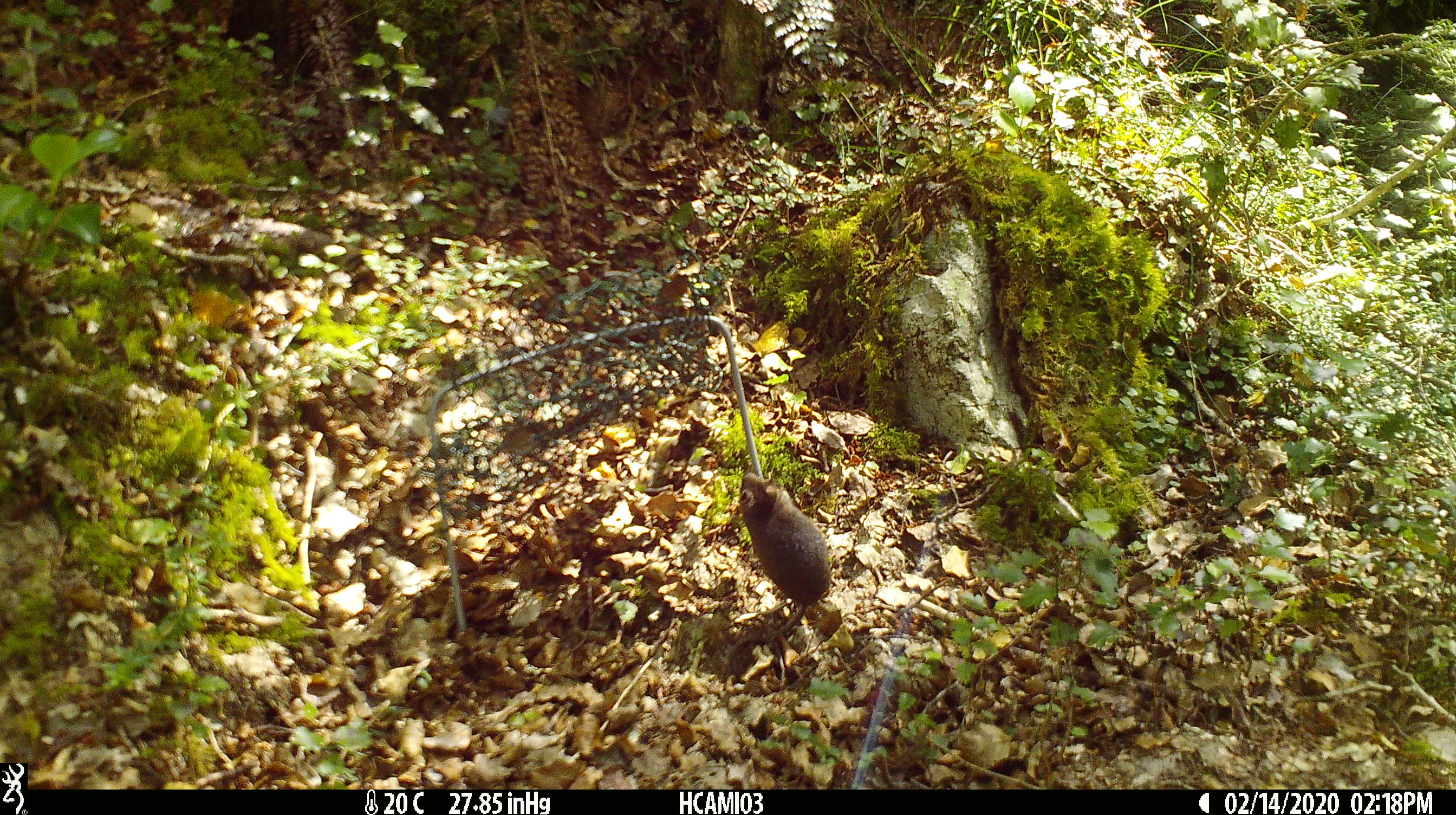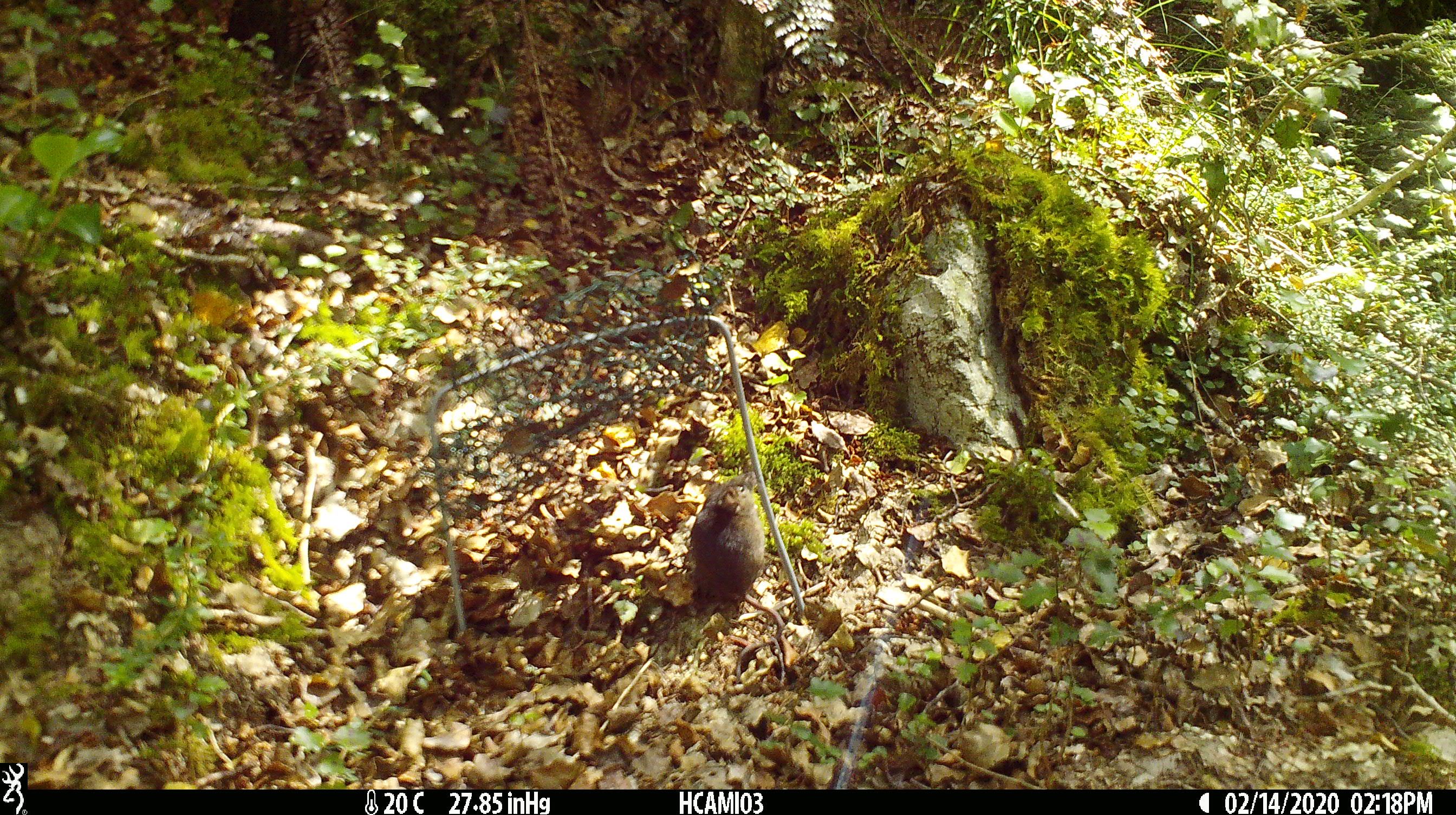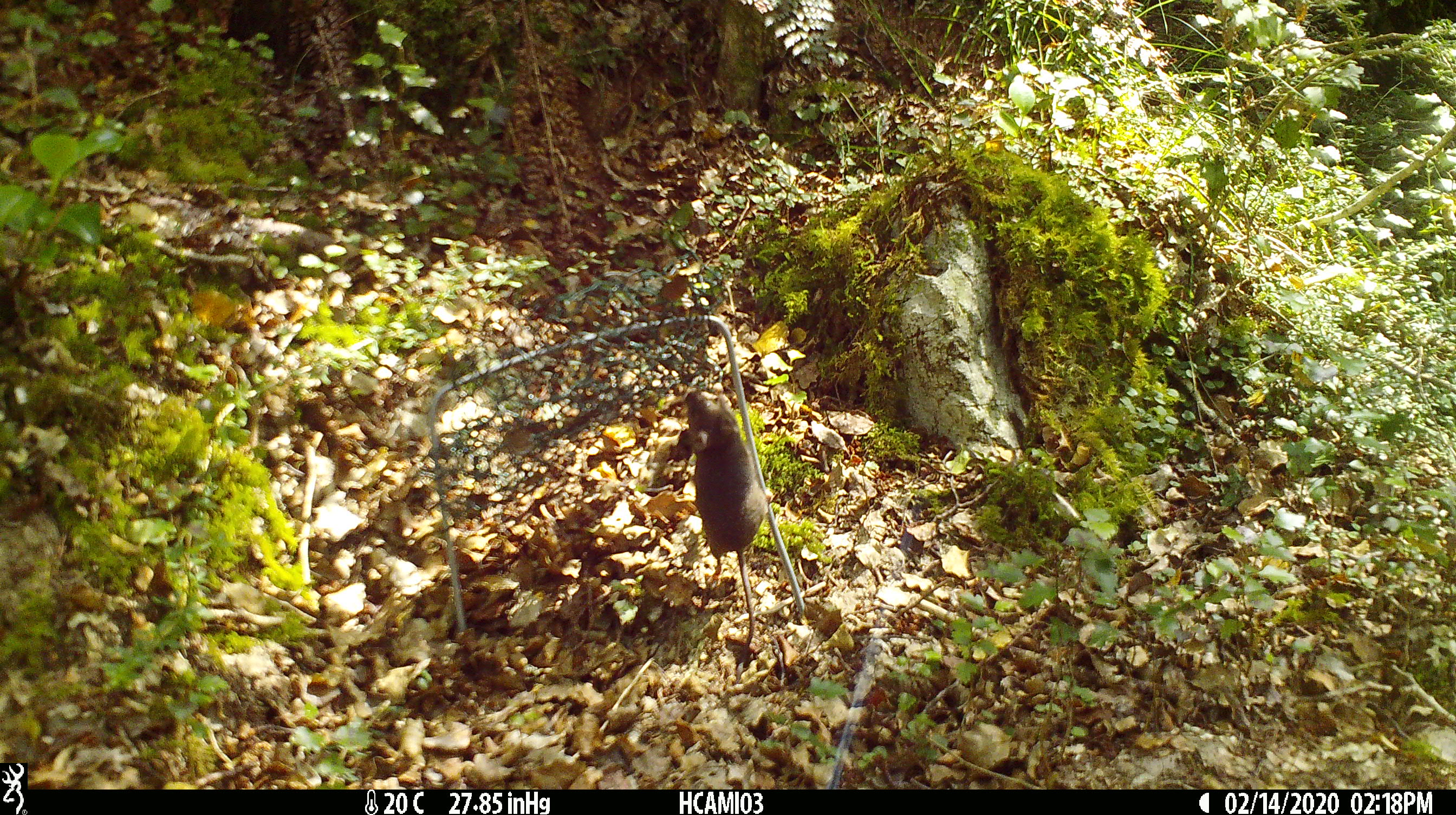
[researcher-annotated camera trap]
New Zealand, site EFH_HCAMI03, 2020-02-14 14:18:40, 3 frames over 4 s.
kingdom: Animalia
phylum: Chordata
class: Mammalia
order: Rodentia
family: Muridae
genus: Mus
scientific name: Mus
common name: mouse